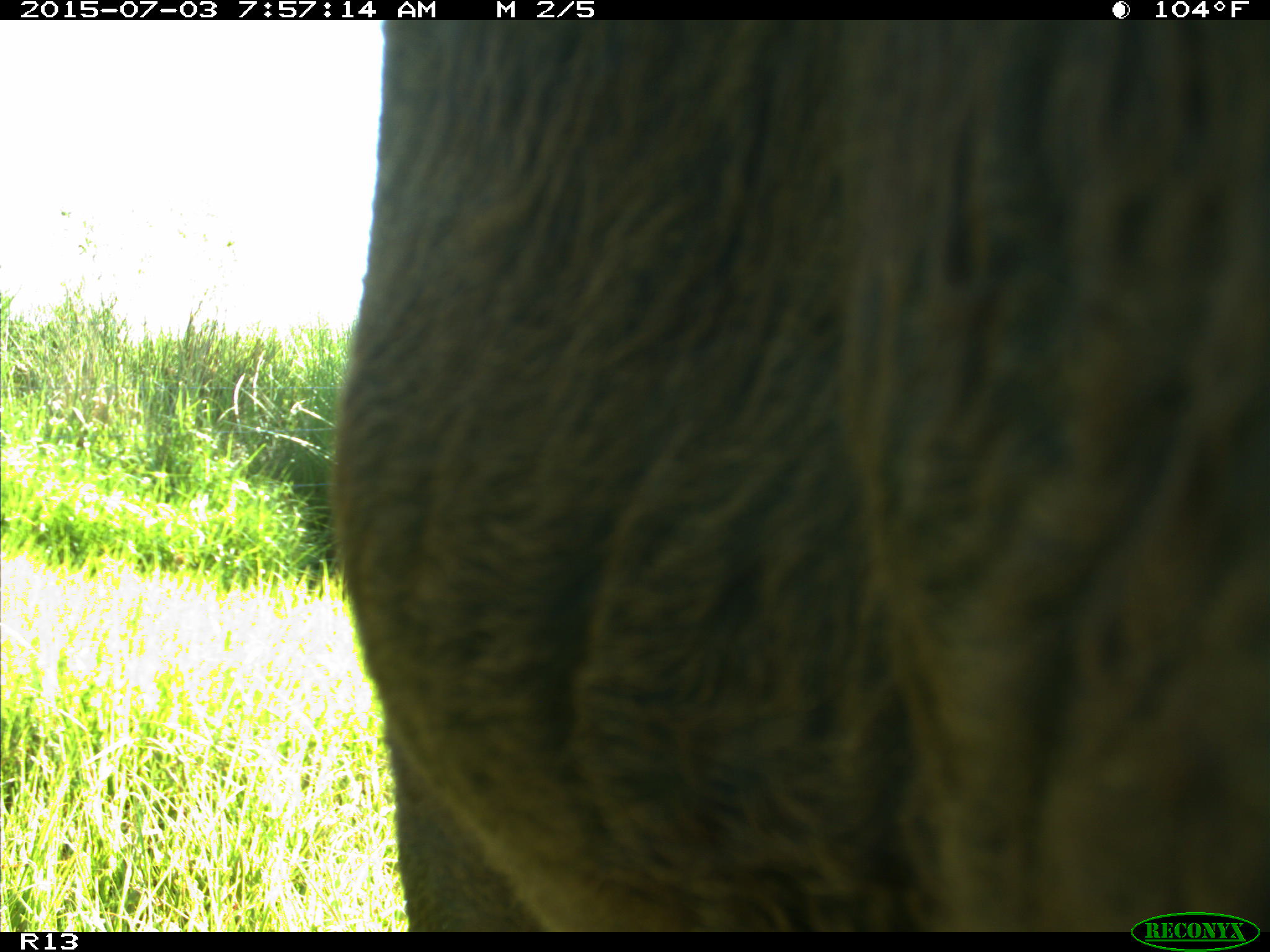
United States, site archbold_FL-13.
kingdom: Animalia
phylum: Chordata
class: Mammalia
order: Artiodactyla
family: Bovidae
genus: Bos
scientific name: Bos taurus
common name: domestic cow